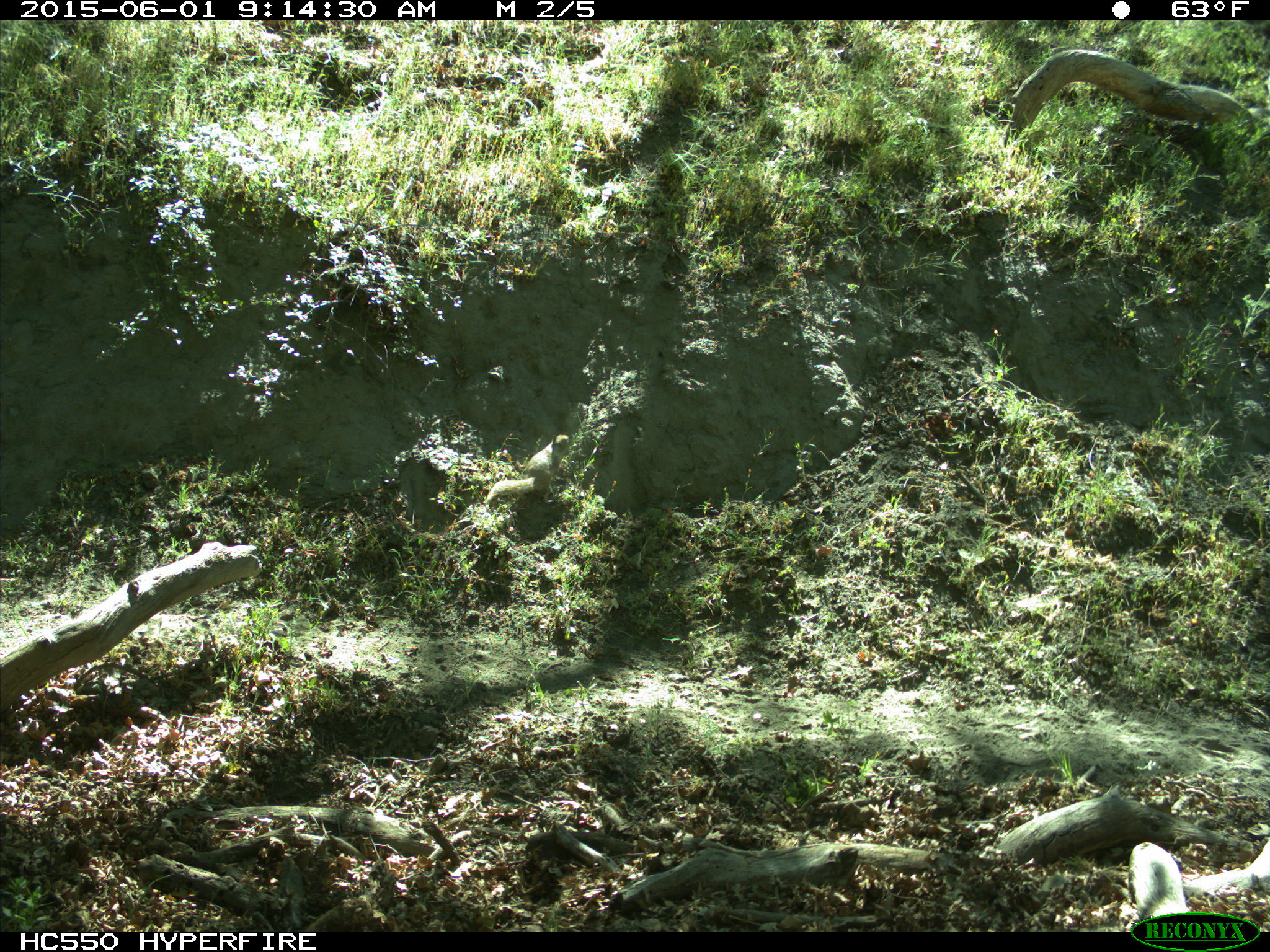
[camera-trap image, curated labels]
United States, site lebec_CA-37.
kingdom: Animalia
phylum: Chordata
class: Mammalia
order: Rodentia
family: Sciuridae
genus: Otospermophilus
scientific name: Otospermophilus beecheyi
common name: california ground squirrel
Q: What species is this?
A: Otospermophilus beecheyi (california ground squirrel).